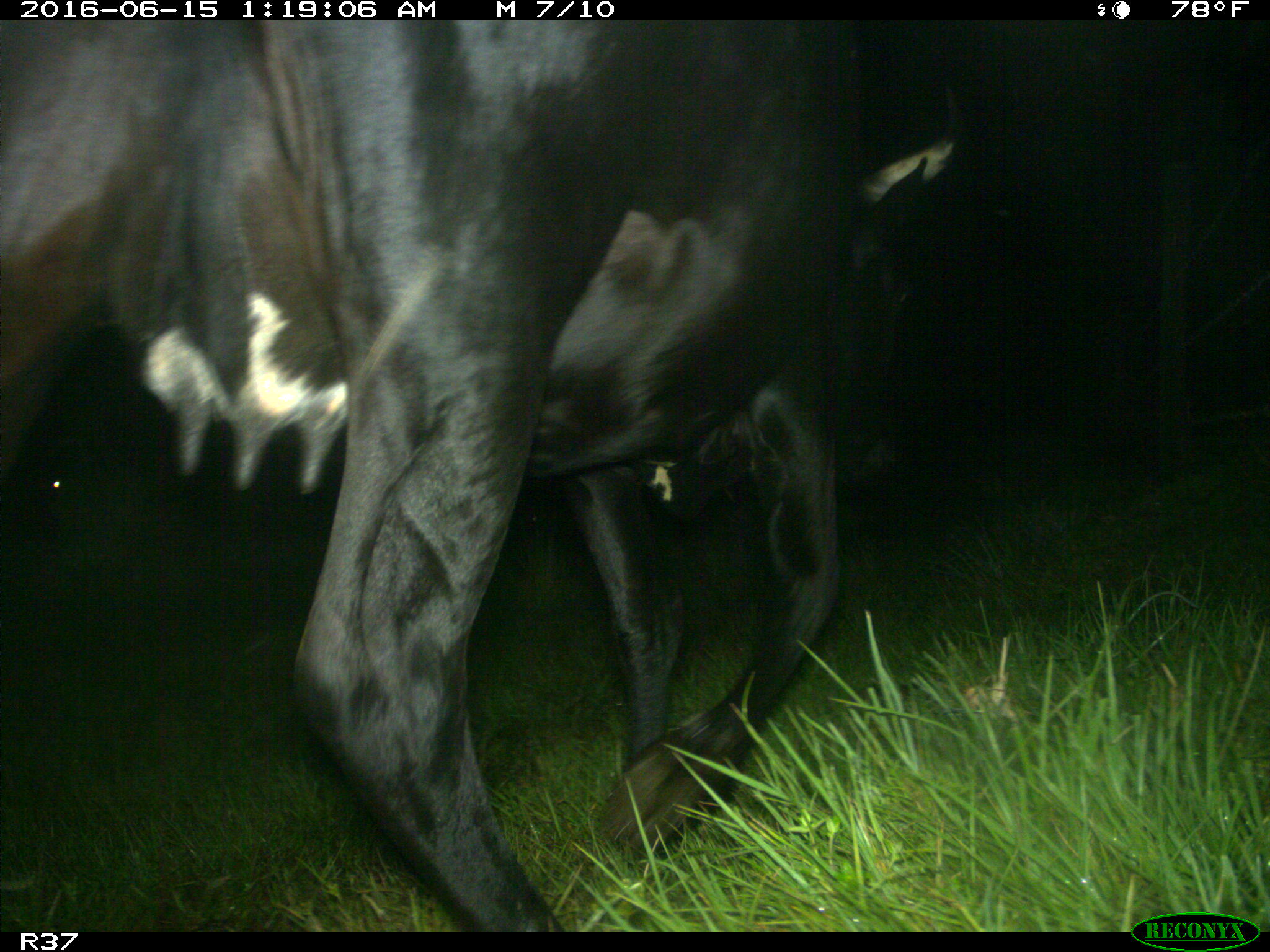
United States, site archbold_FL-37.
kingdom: Animalia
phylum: Chordata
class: Mammalia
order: Artiodactyla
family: Bovidae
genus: Bos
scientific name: Bos taurus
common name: domestic cow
Bos taurus (domestic cow).